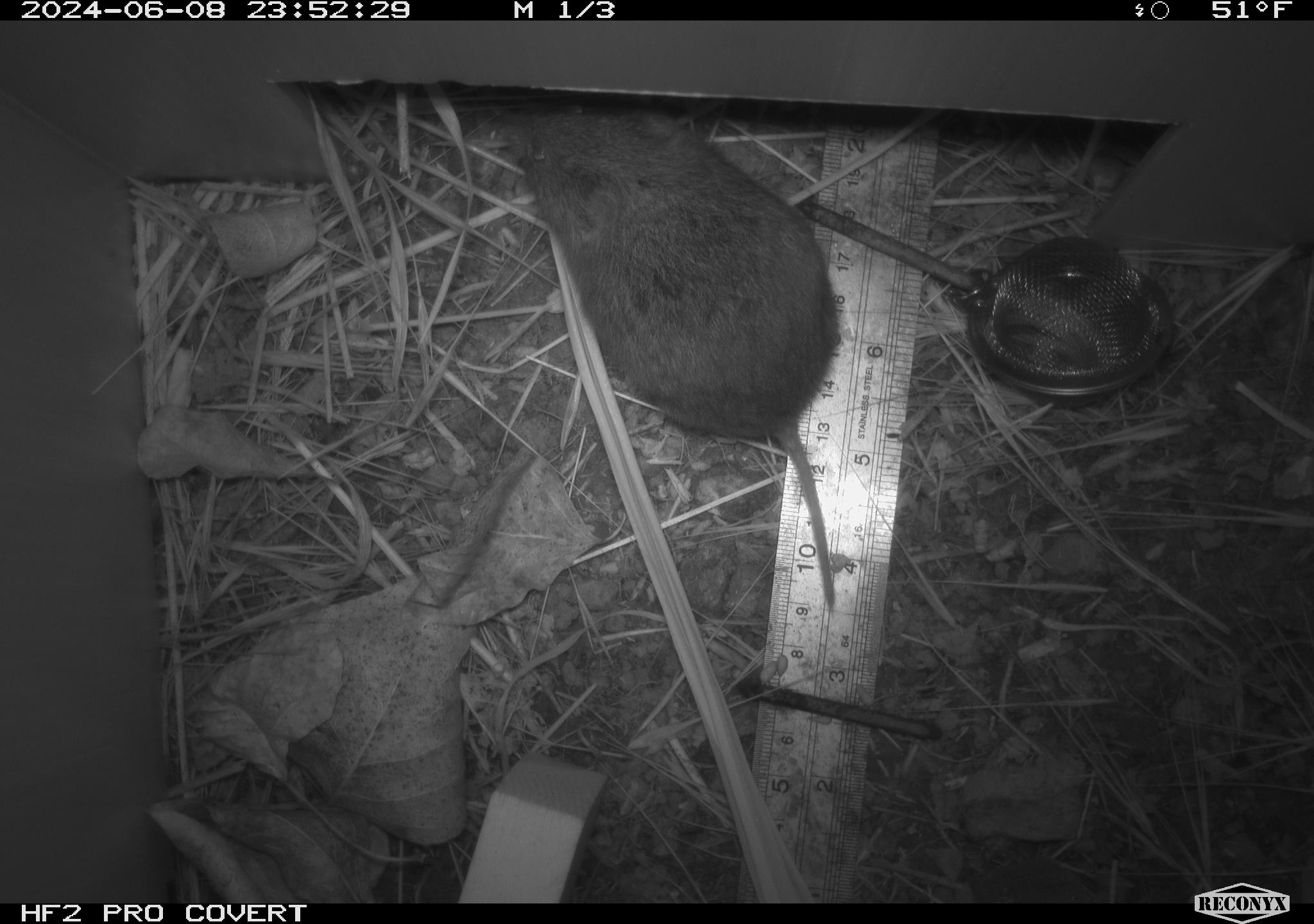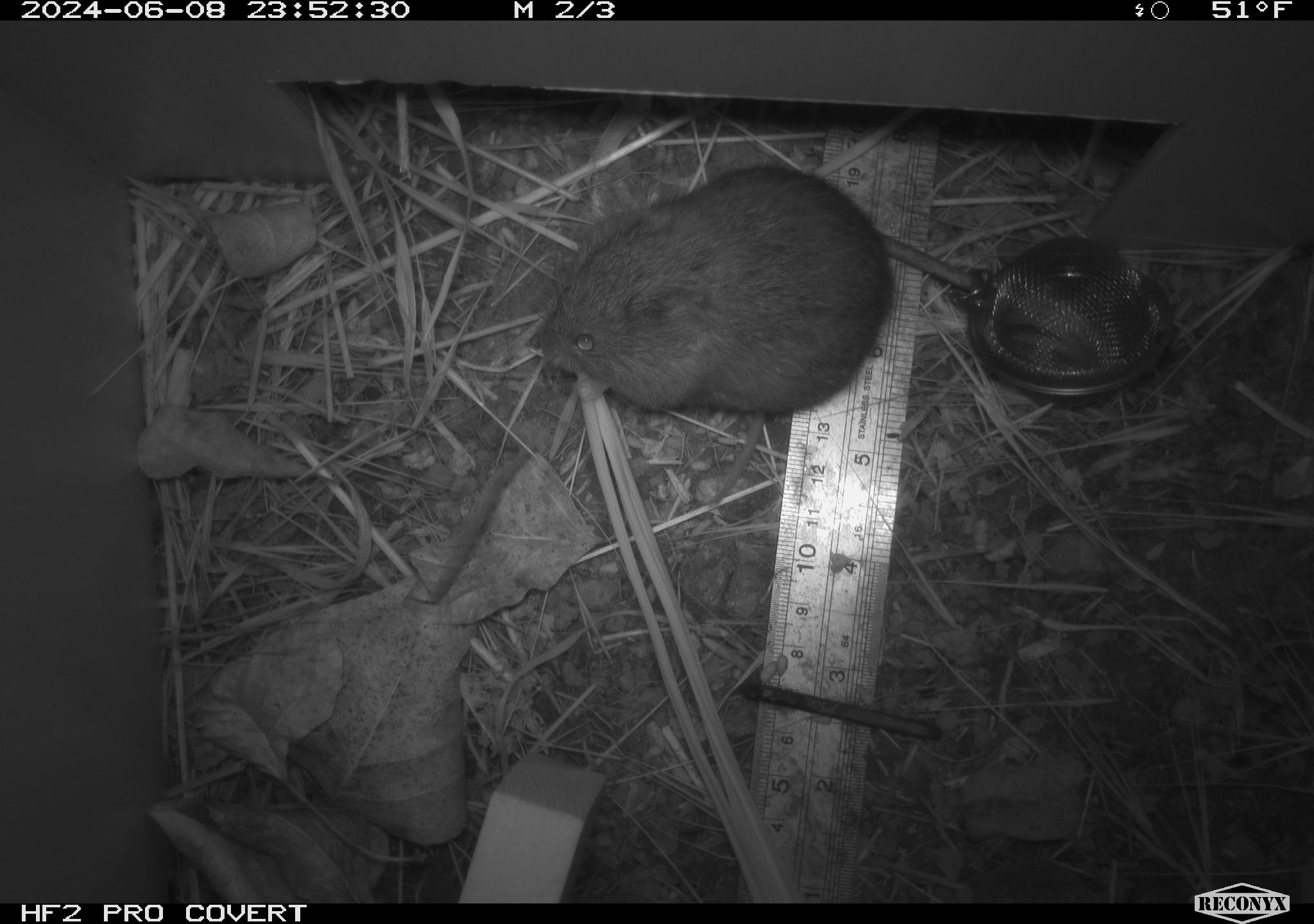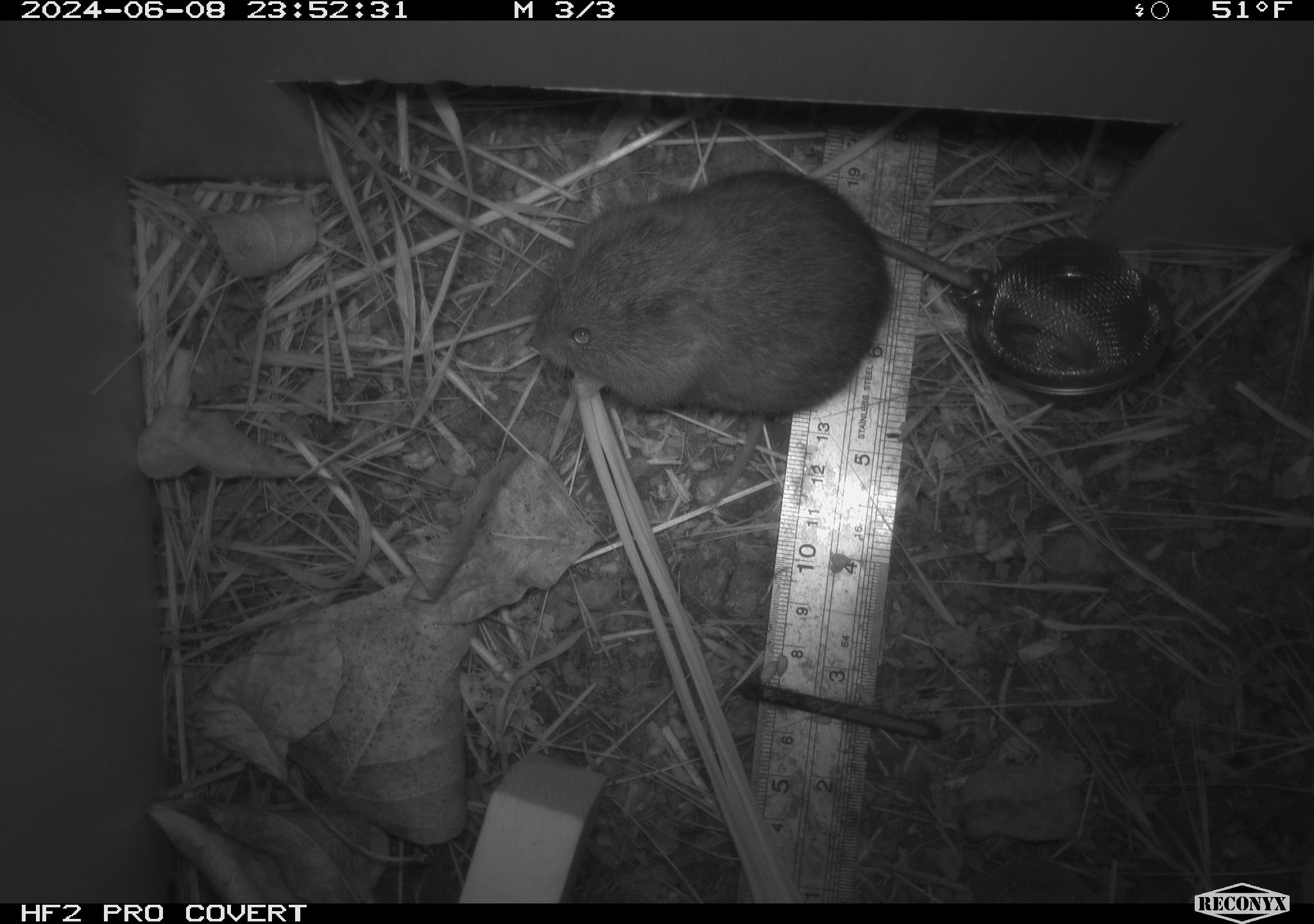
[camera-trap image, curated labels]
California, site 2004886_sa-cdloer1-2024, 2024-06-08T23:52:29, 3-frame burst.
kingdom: Animalia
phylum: Chordata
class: Mammalia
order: Rodentia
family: Cricetidae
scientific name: Arvicolinae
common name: voles, lemmings, and muskrats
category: arvicolinae subfamily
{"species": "arvicolinae subfamily (voles, lemmings, and muskrats) (Arvicolinae)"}